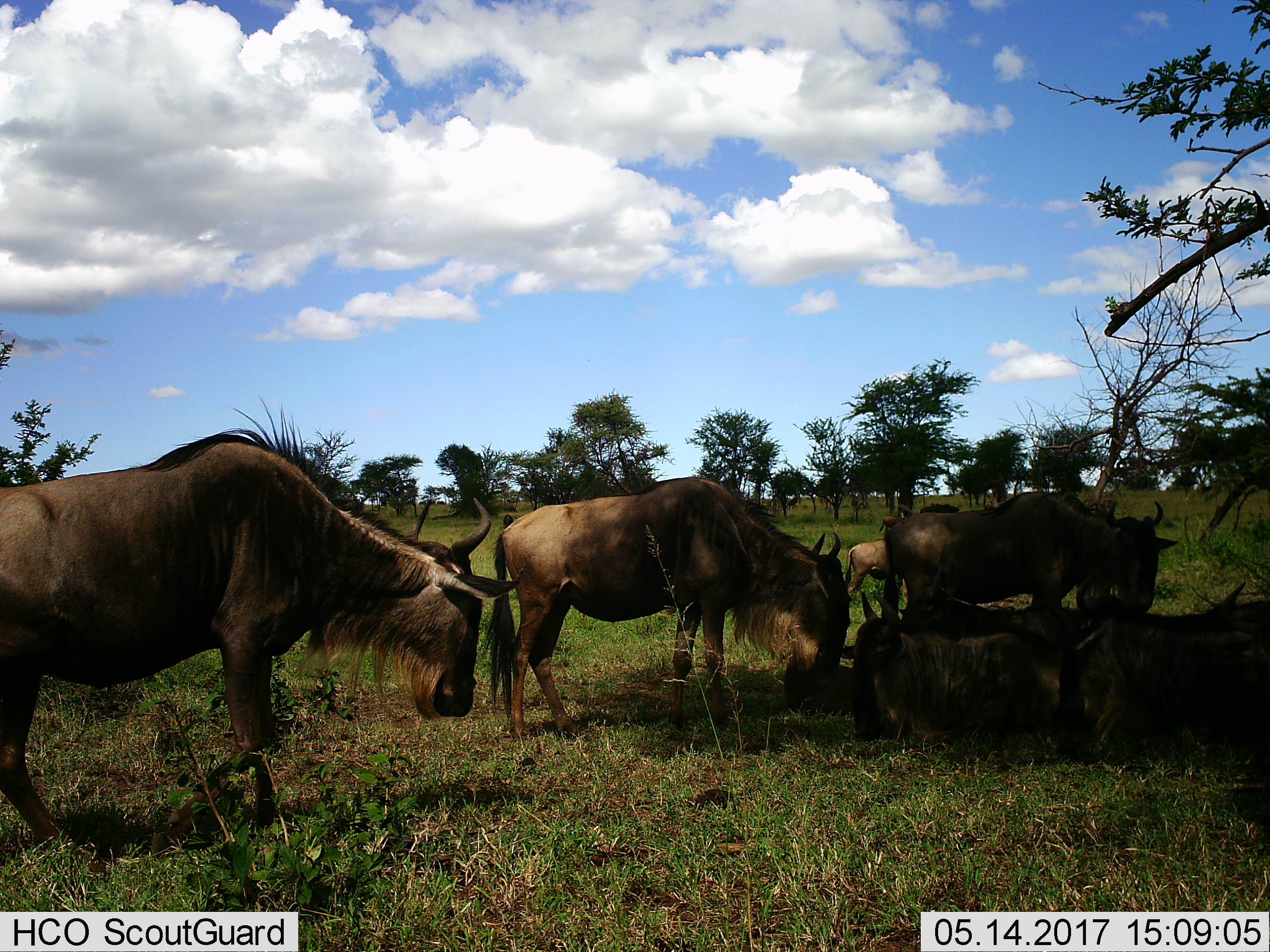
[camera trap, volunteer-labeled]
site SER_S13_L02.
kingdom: Animalia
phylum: Chordata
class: Mammalia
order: Artiodactyla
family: Bovidae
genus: Connochaetes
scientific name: Connochaetes taurinus taurinus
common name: blue wildebeest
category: wildebeestblue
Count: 6.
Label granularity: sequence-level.